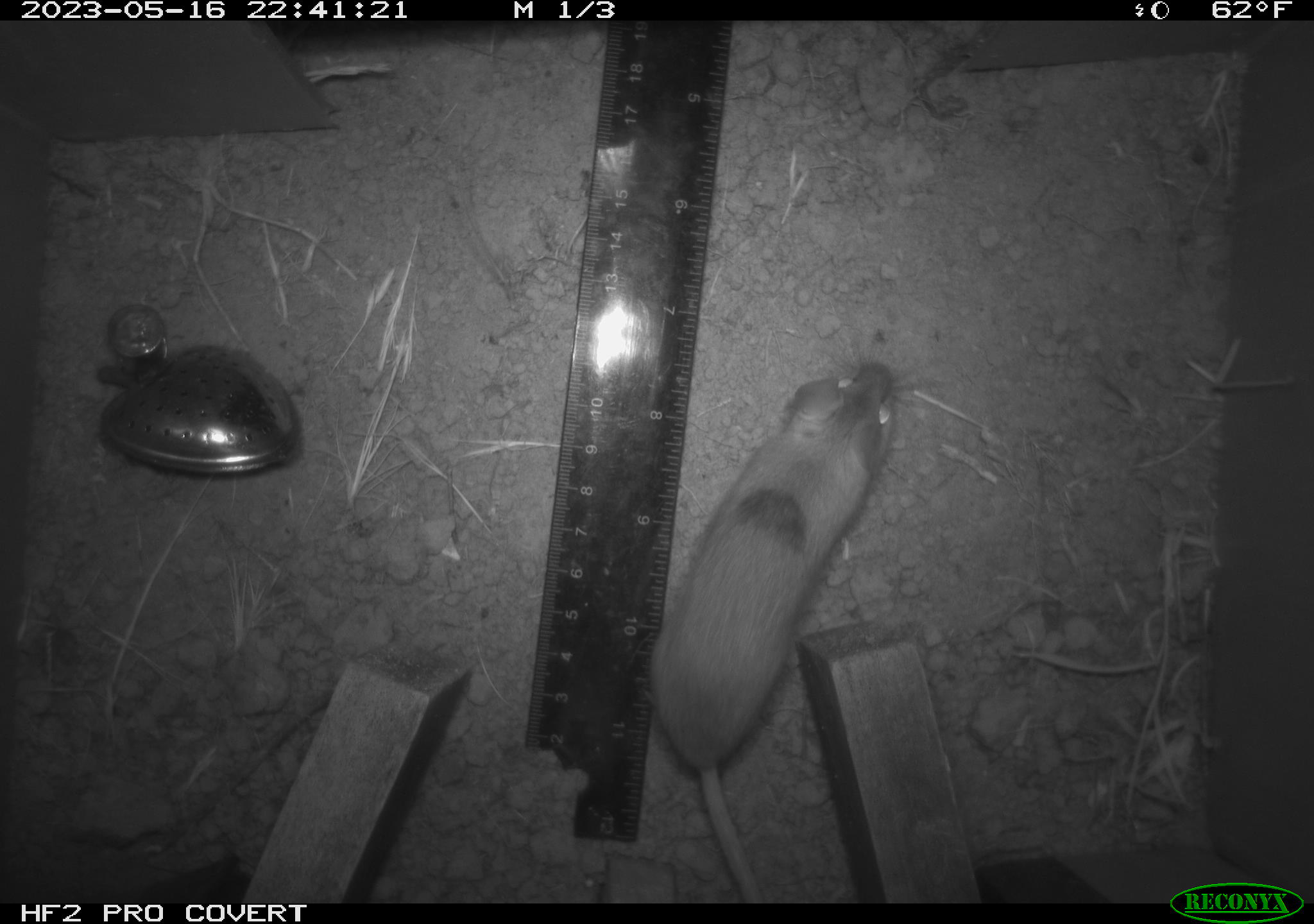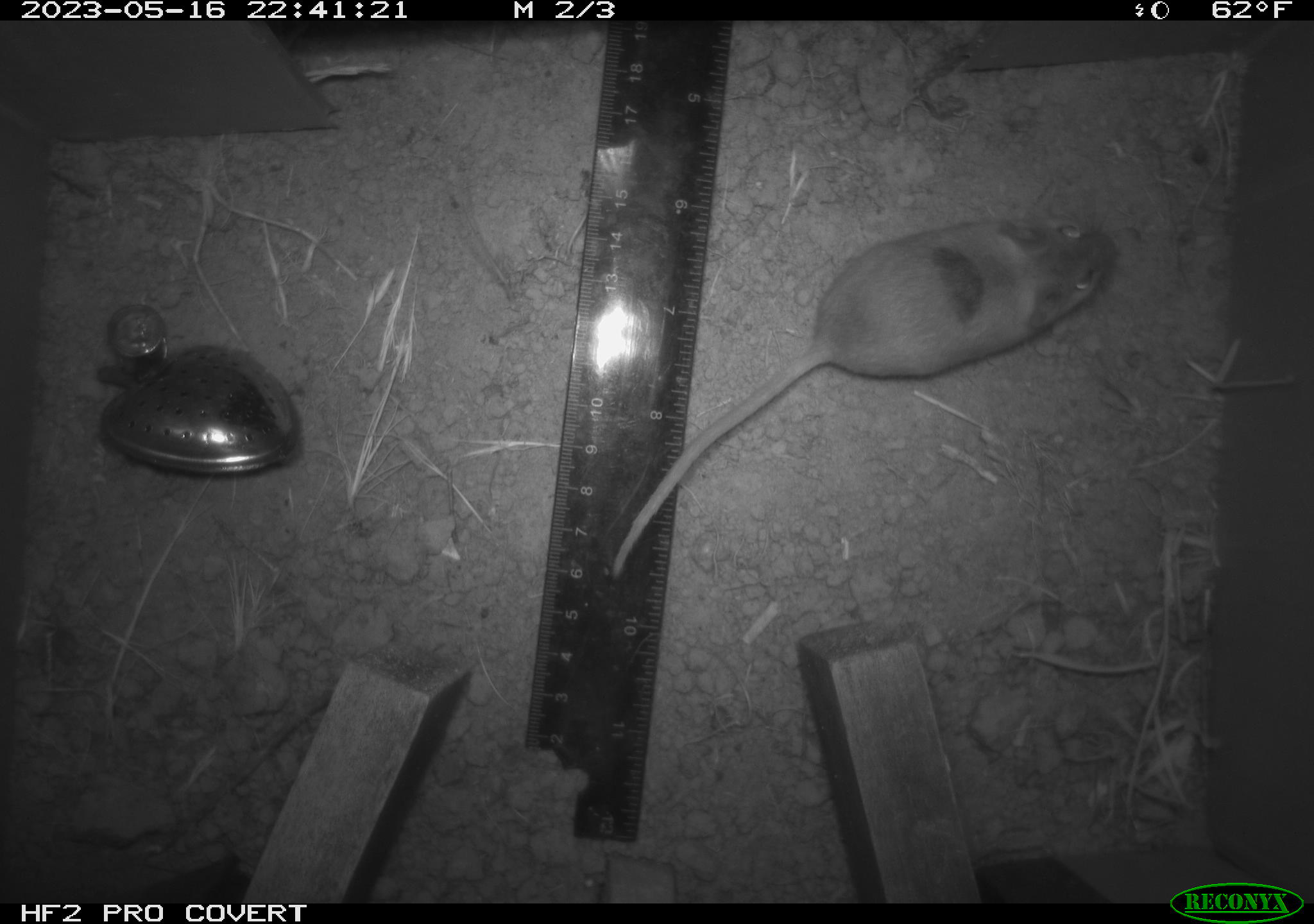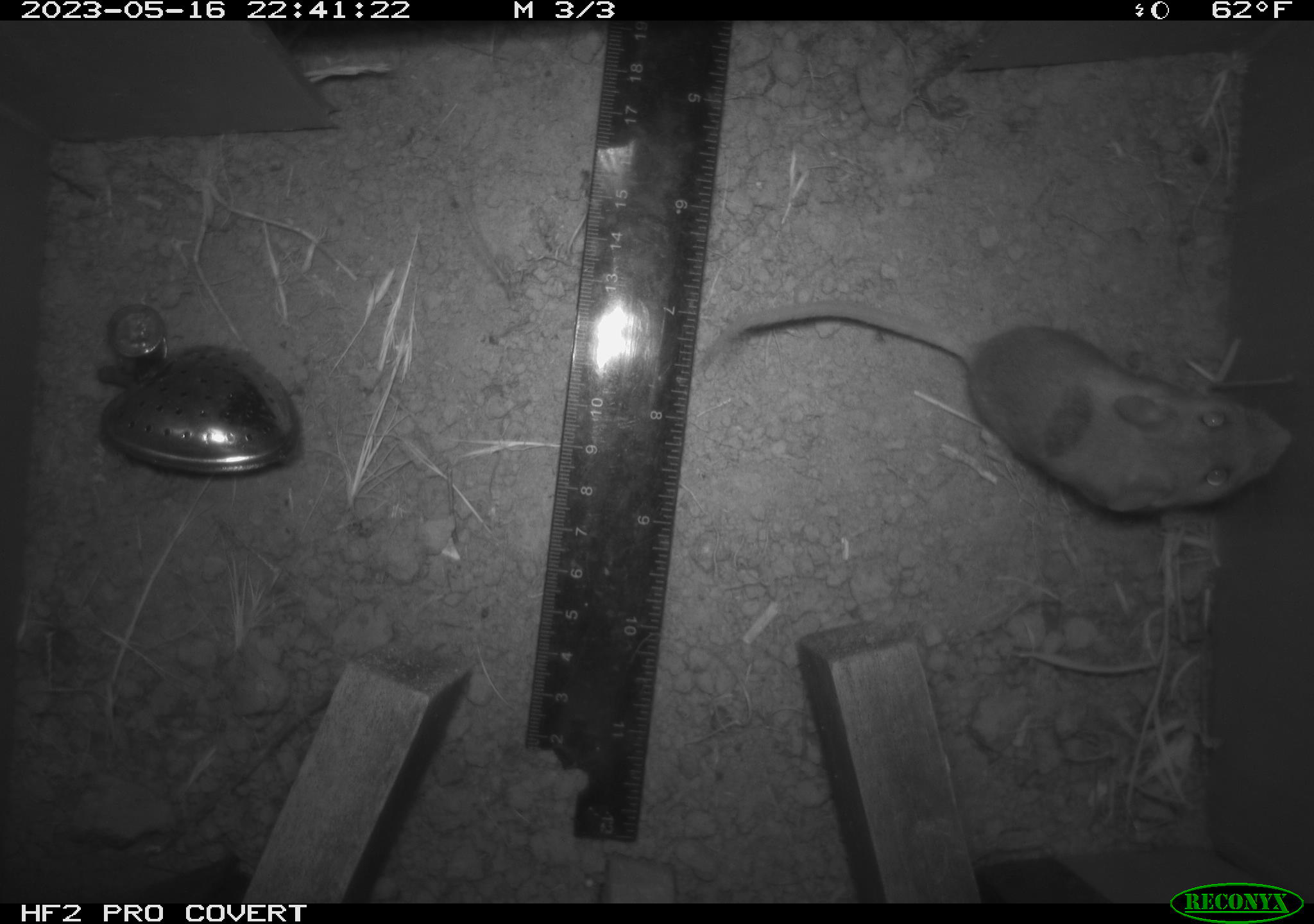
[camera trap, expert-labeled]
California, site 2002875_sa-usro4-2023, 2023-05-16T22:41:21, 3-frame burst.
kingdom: Animalia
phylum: Chordata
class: Mammalia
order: Rodentia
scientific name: Rodentia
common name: mouse species